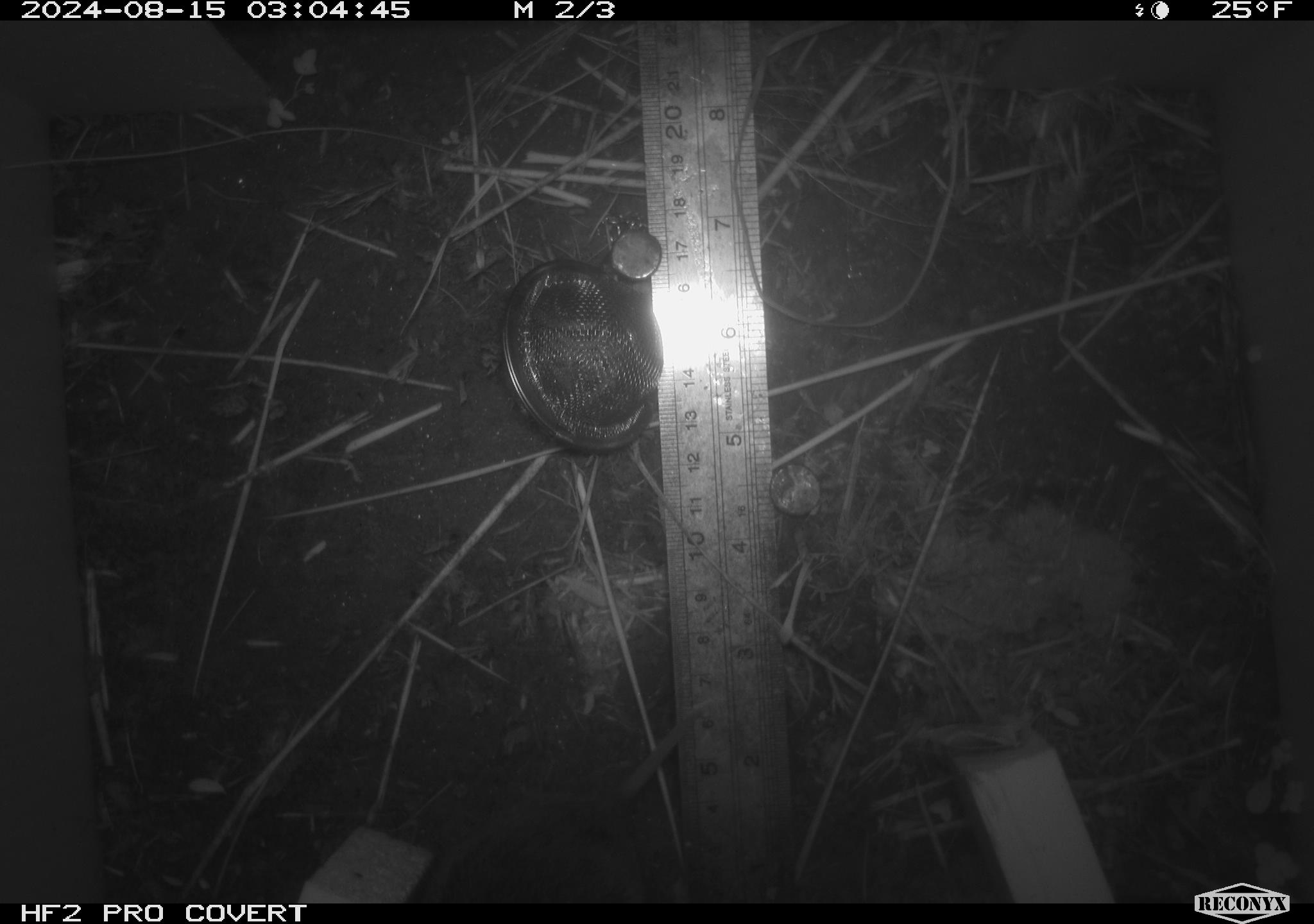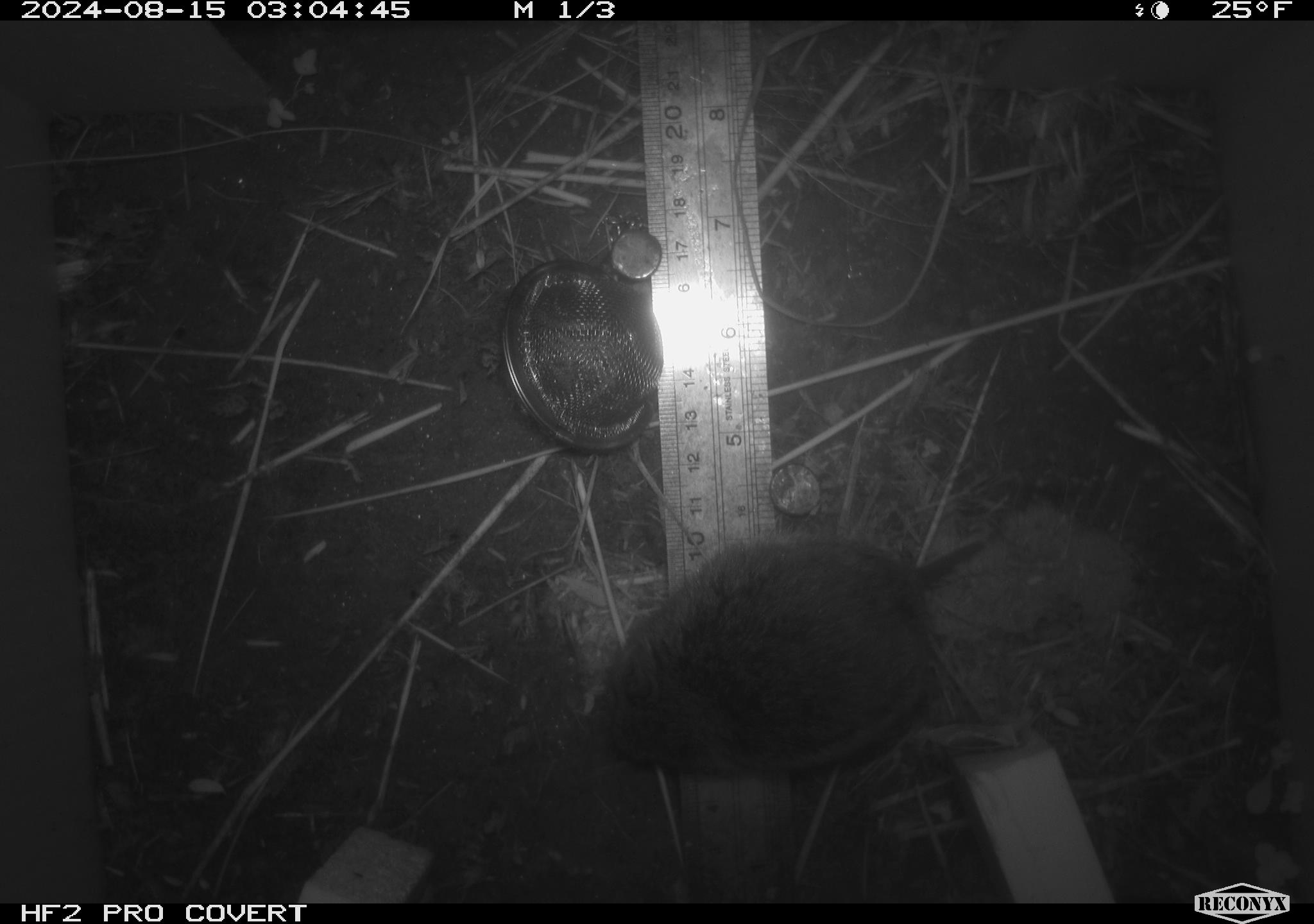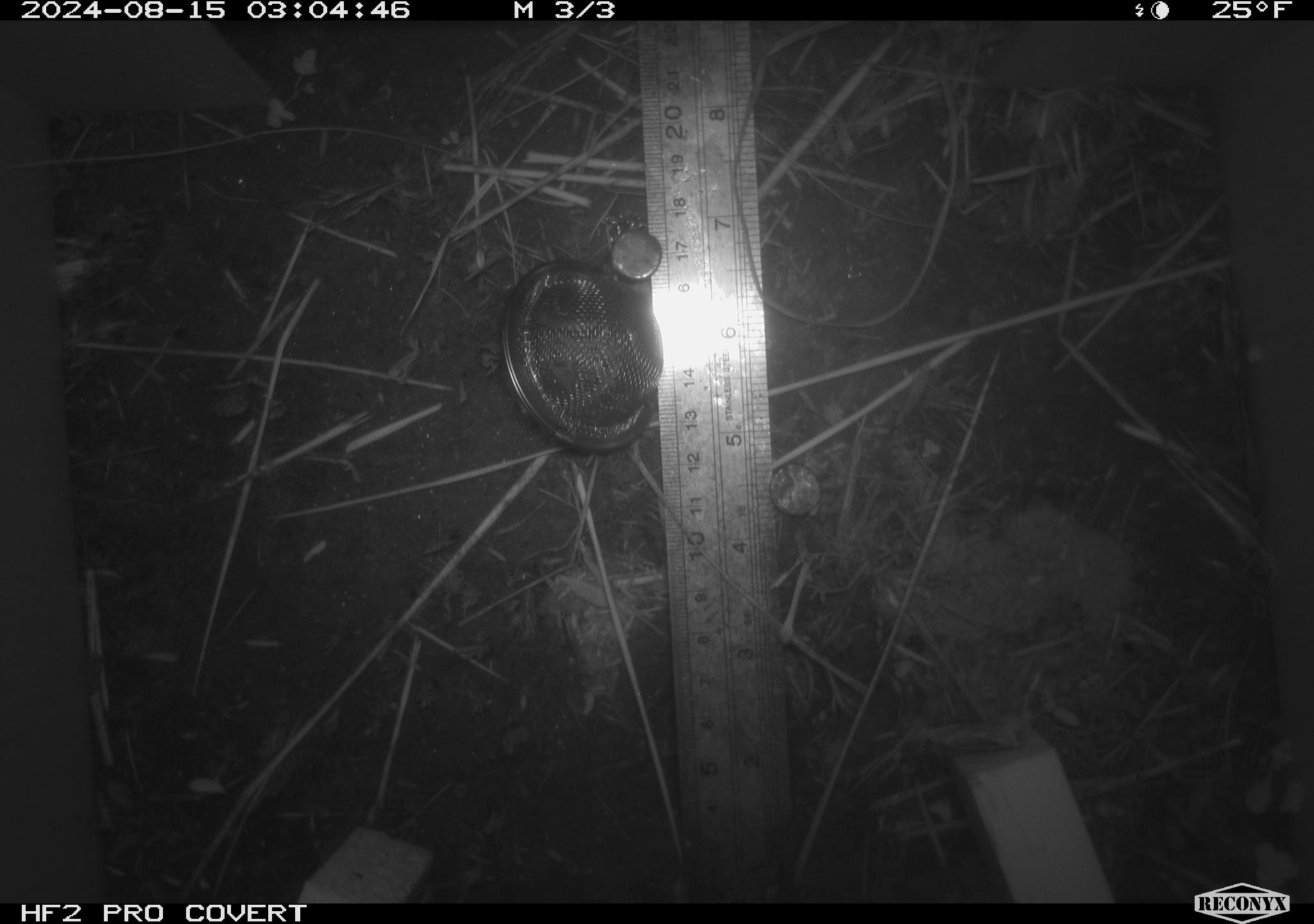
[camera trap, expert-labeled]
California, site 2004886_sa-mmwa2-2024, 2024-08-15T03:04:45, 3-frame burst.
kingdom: Animalia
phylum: Chordata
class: Mammalia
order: Rodentia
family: Cricetidae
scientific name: Arvicolinae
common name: voles, lemmings, and muskrats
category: arvicolinae subfamily